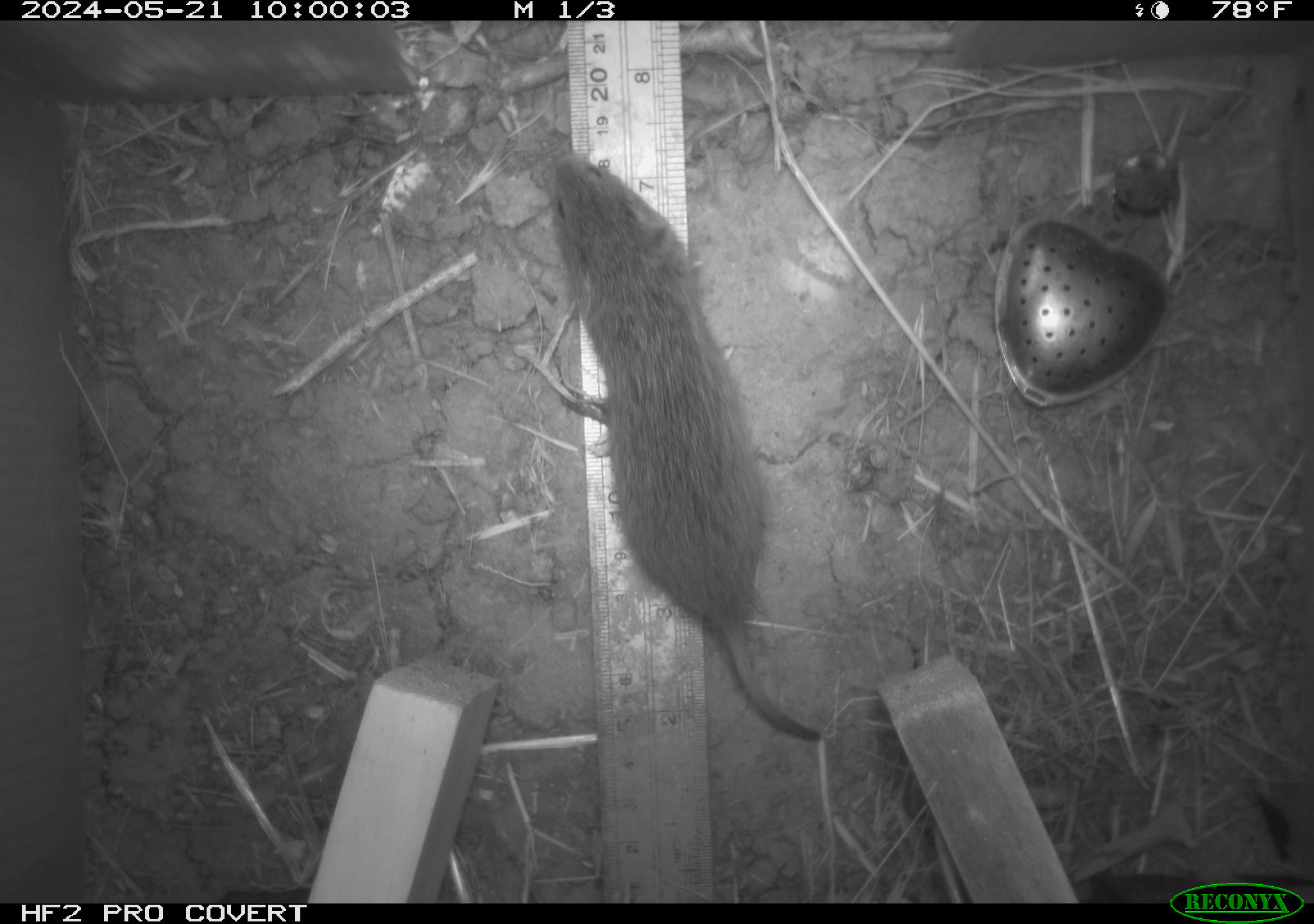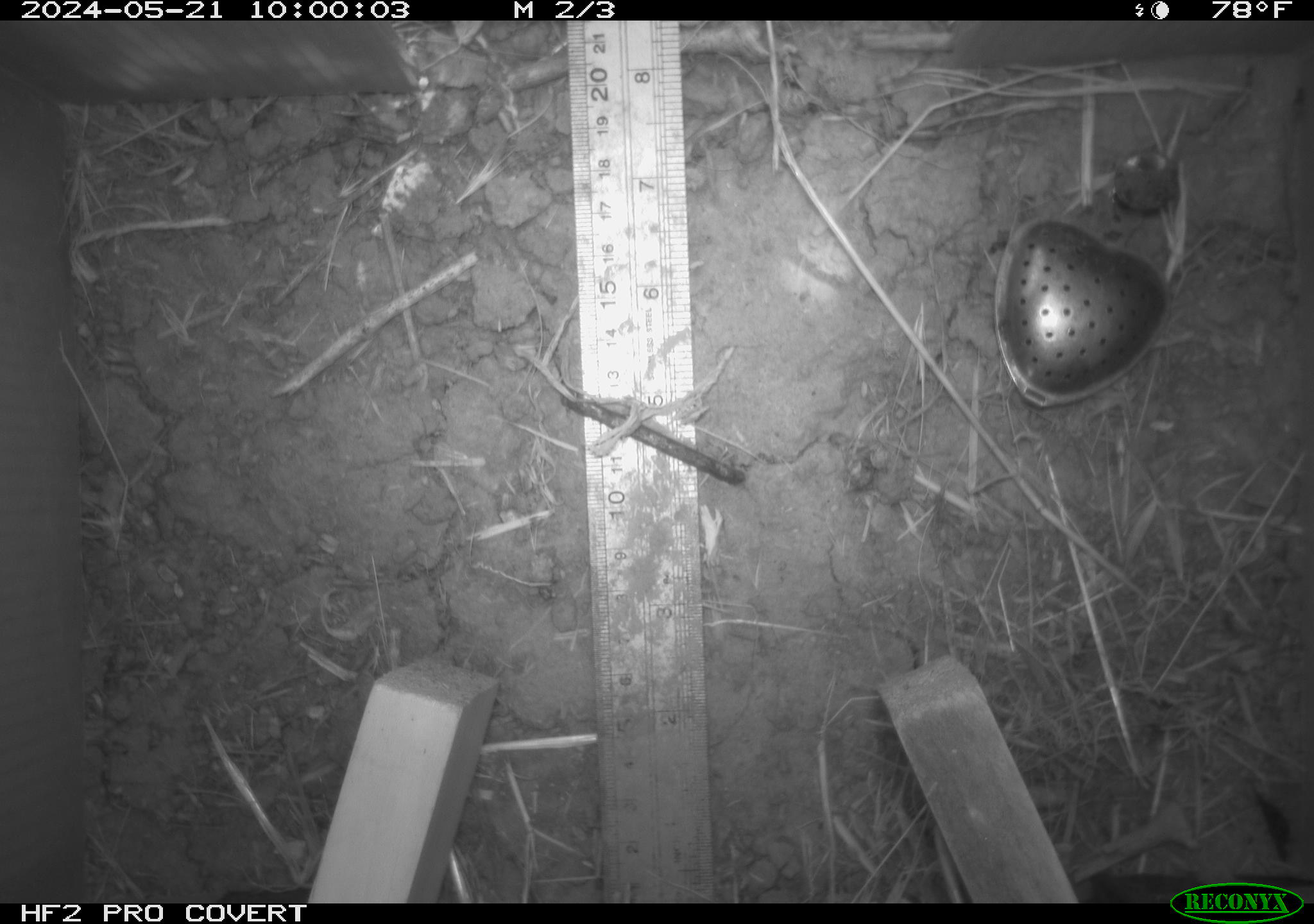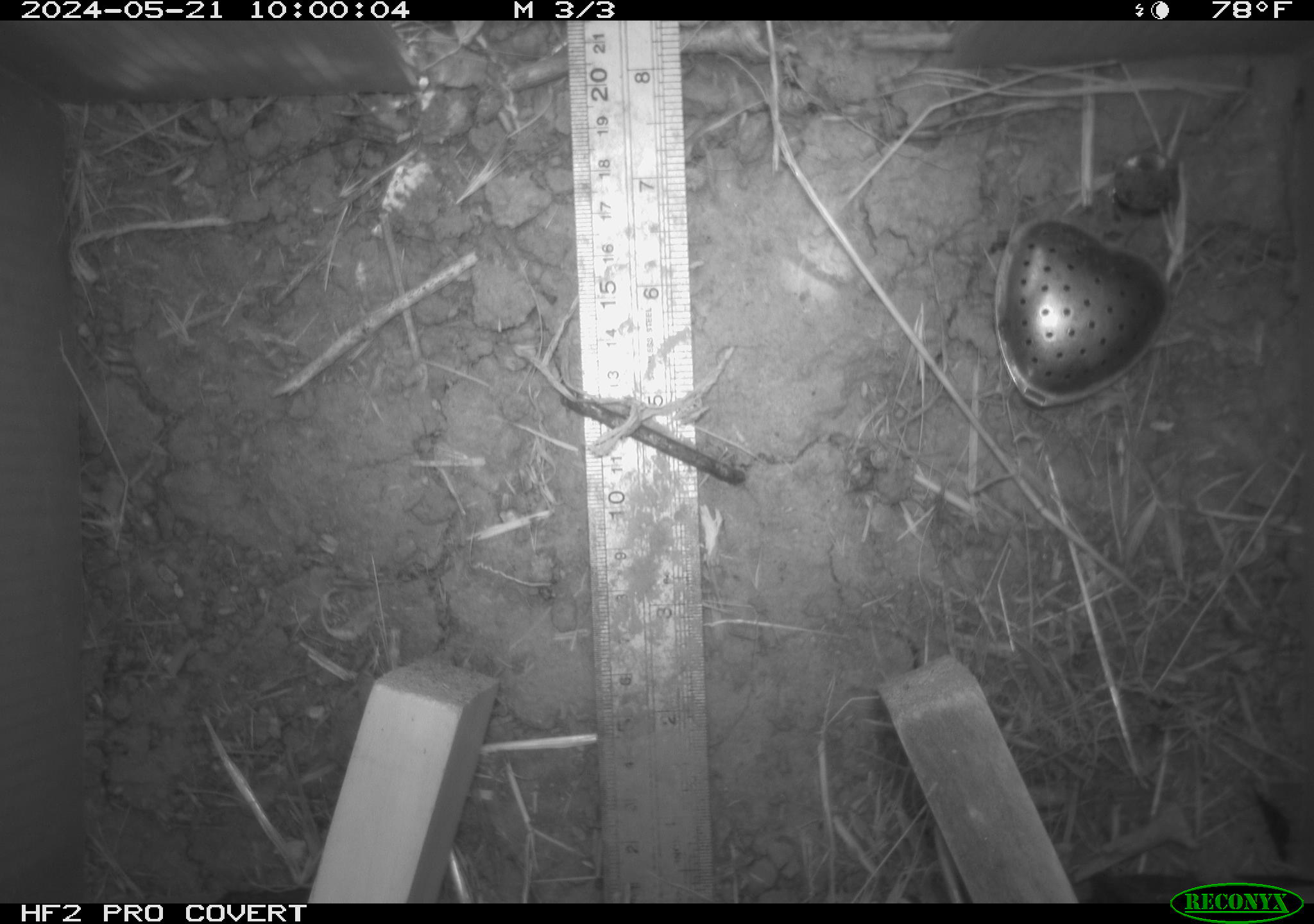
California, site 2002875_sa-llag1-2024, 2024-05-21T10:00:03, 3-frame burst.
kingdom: Animalia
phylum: Chordata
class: Mammalia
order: Rodentia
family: Cricetidae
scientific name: Arvicolinae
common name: voles, lemmings, and muskrats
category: arvicolinae subfamily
Arvicolinae subfamily (voles, lemmings, and muskrats) (Arvicolinae).